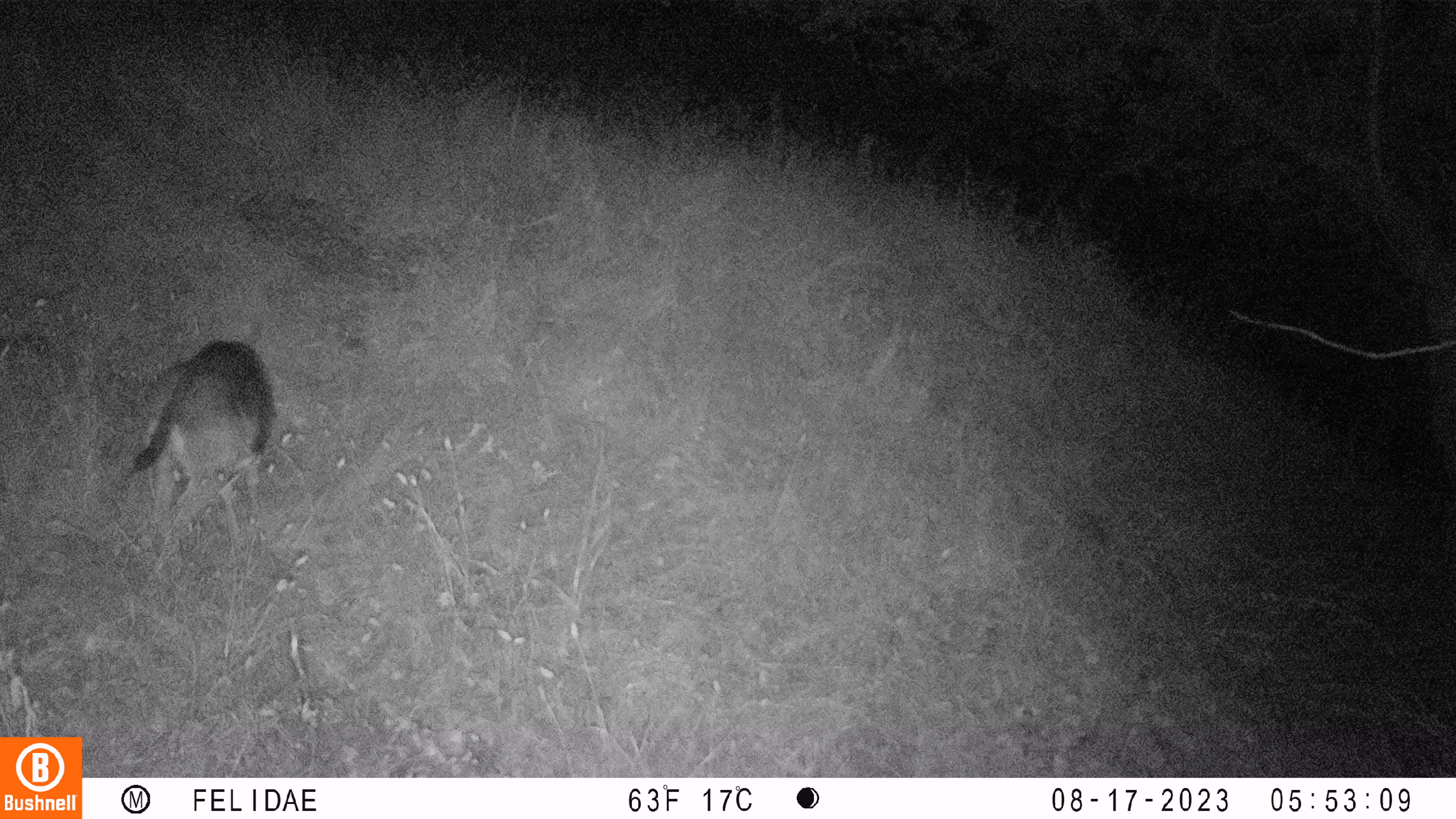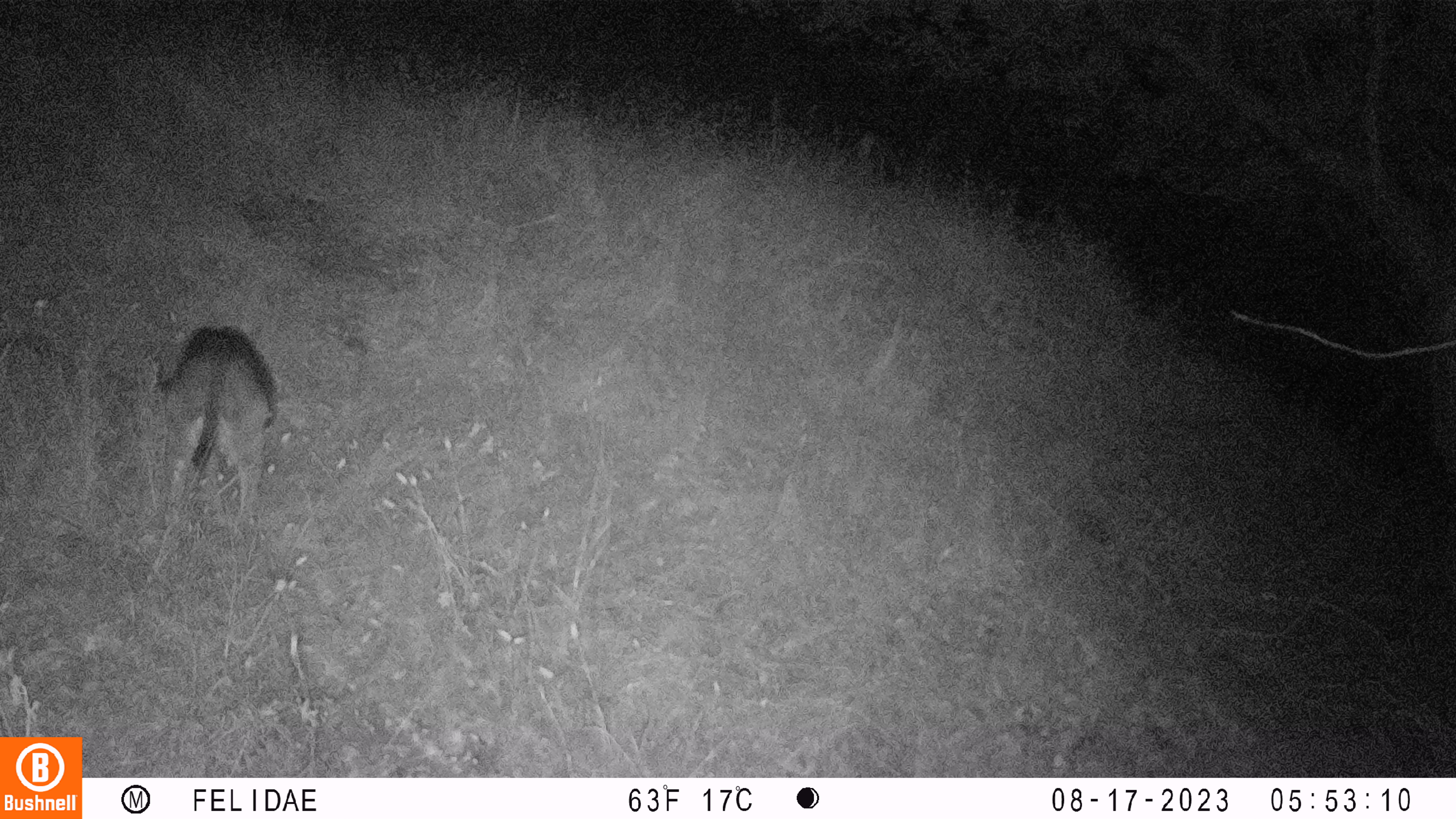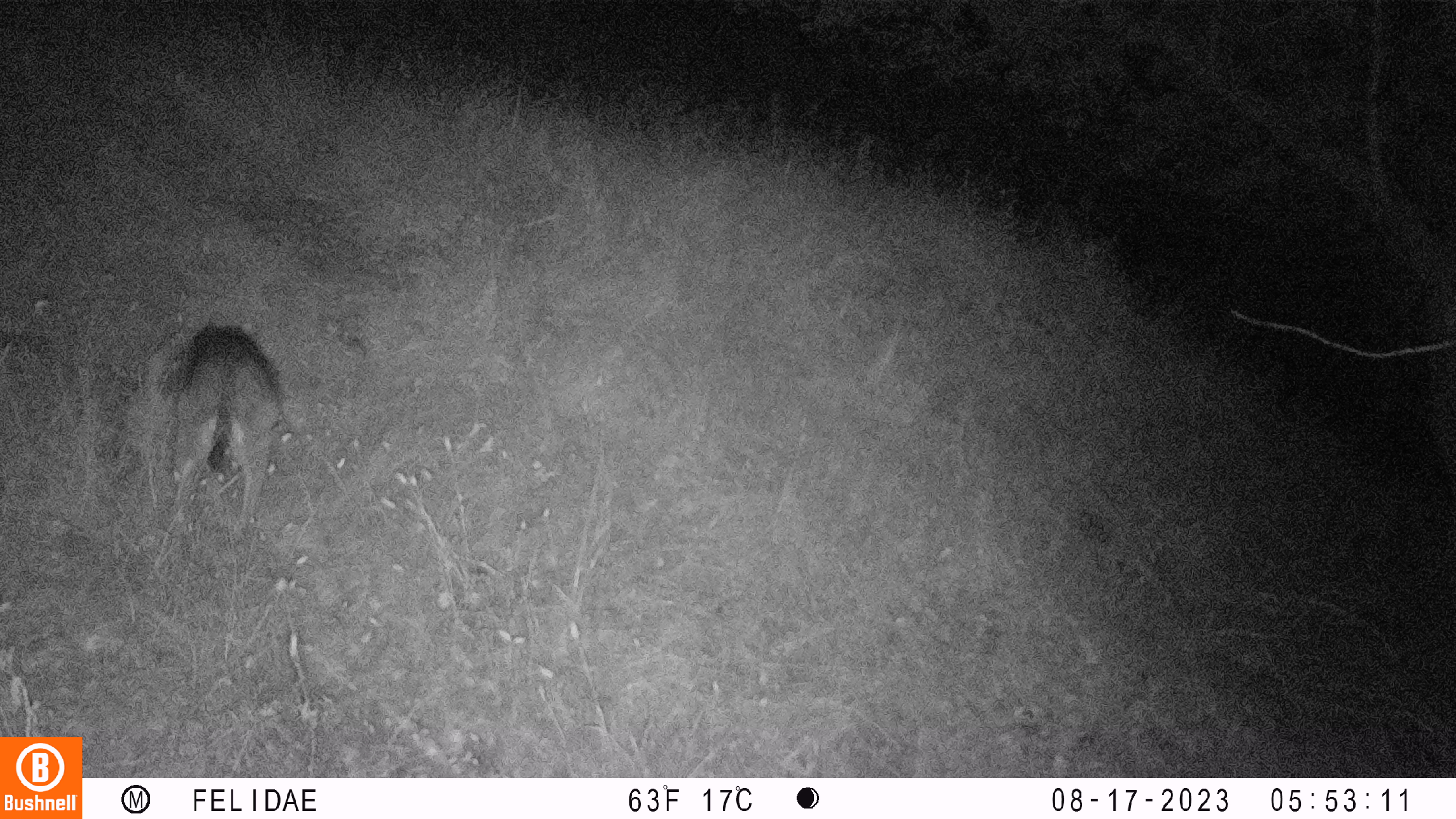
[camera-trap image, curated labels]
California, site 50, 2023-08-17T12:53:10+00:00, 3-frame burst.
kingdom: Animalia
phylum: Chordata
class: Mammalia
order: Artiodactyla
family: Cervidae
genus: Odocoileus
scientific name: Odocoileus hemionus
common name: mule deer